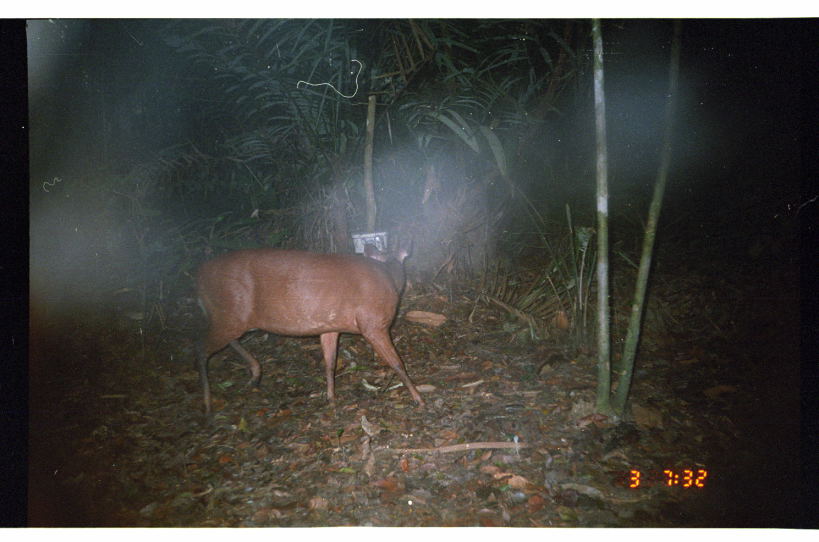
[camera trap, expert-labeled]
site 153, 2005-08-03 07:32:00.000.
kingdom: Animalia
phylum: Chordata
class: Mammalia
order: Artiodactyla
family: Cervidae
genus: Mazama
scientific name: Mazama americana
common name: red brocket